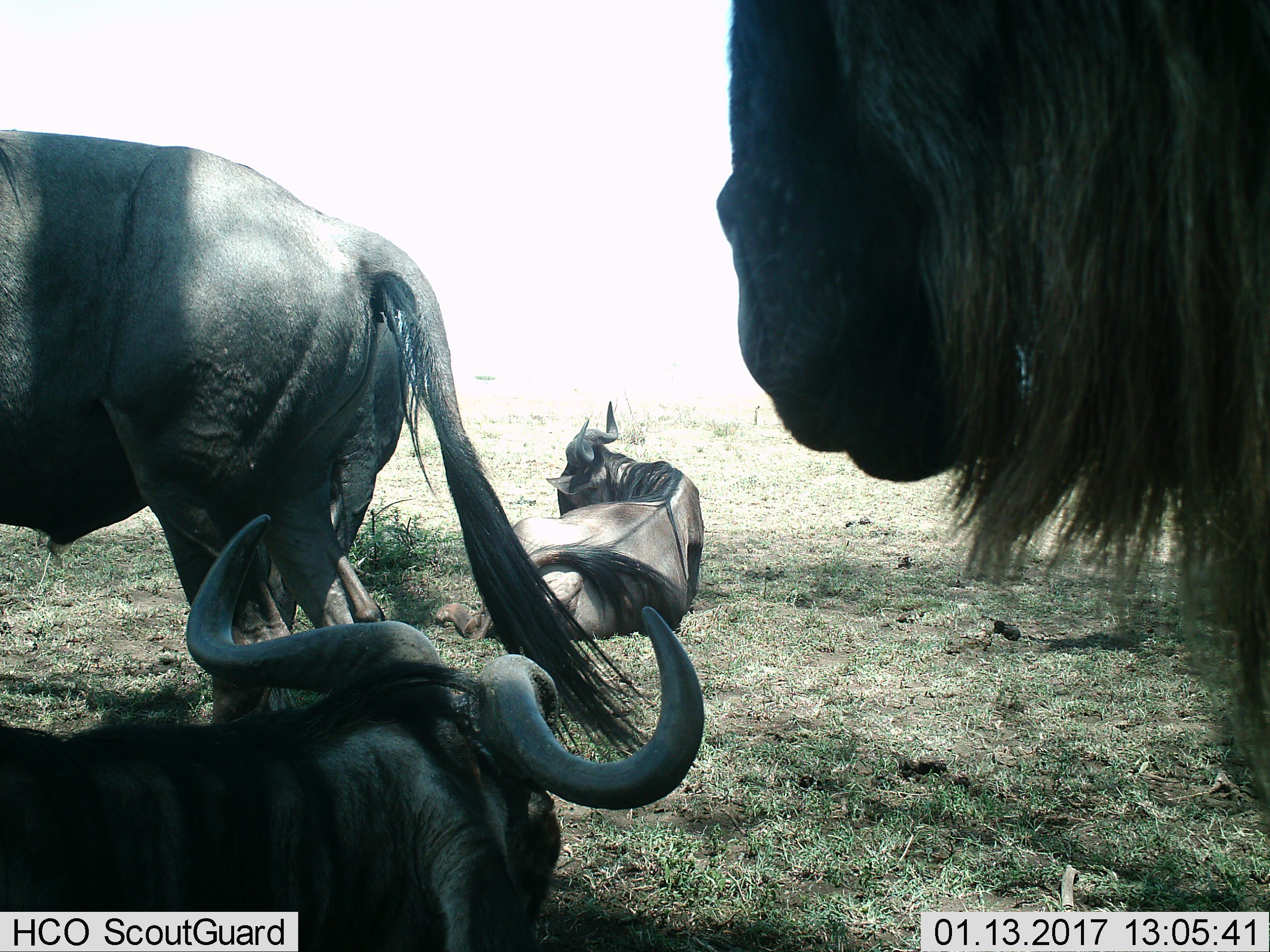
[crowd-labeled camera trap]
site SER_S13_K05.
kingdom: Animalia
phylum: Chordata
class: Mammalia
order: Artiodactyla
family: Bovidae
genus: Connochaetes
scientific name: Connochaetes taurinus taurinus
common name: blue wildebeest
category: wildebeestblue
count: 4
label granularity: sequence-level